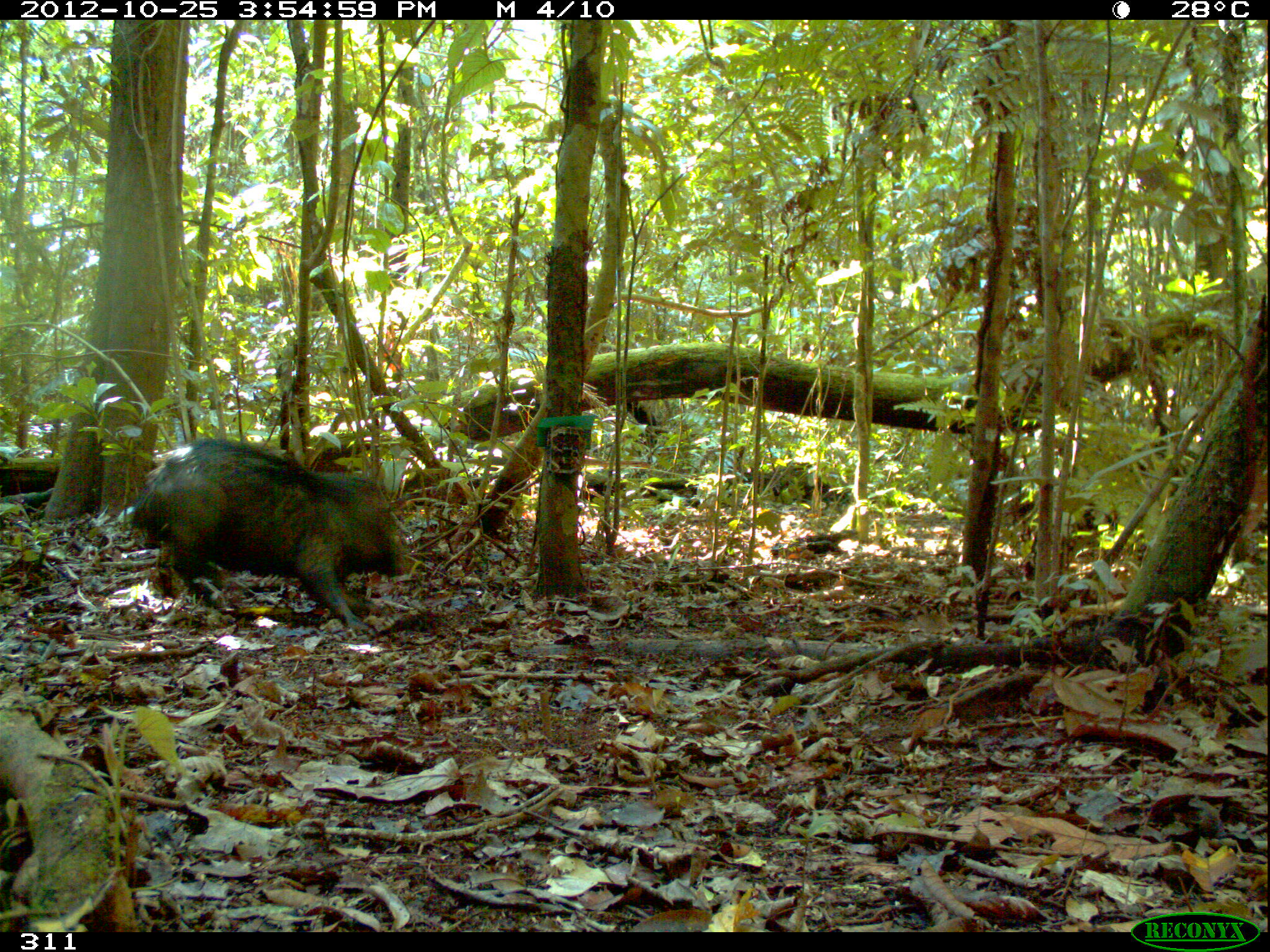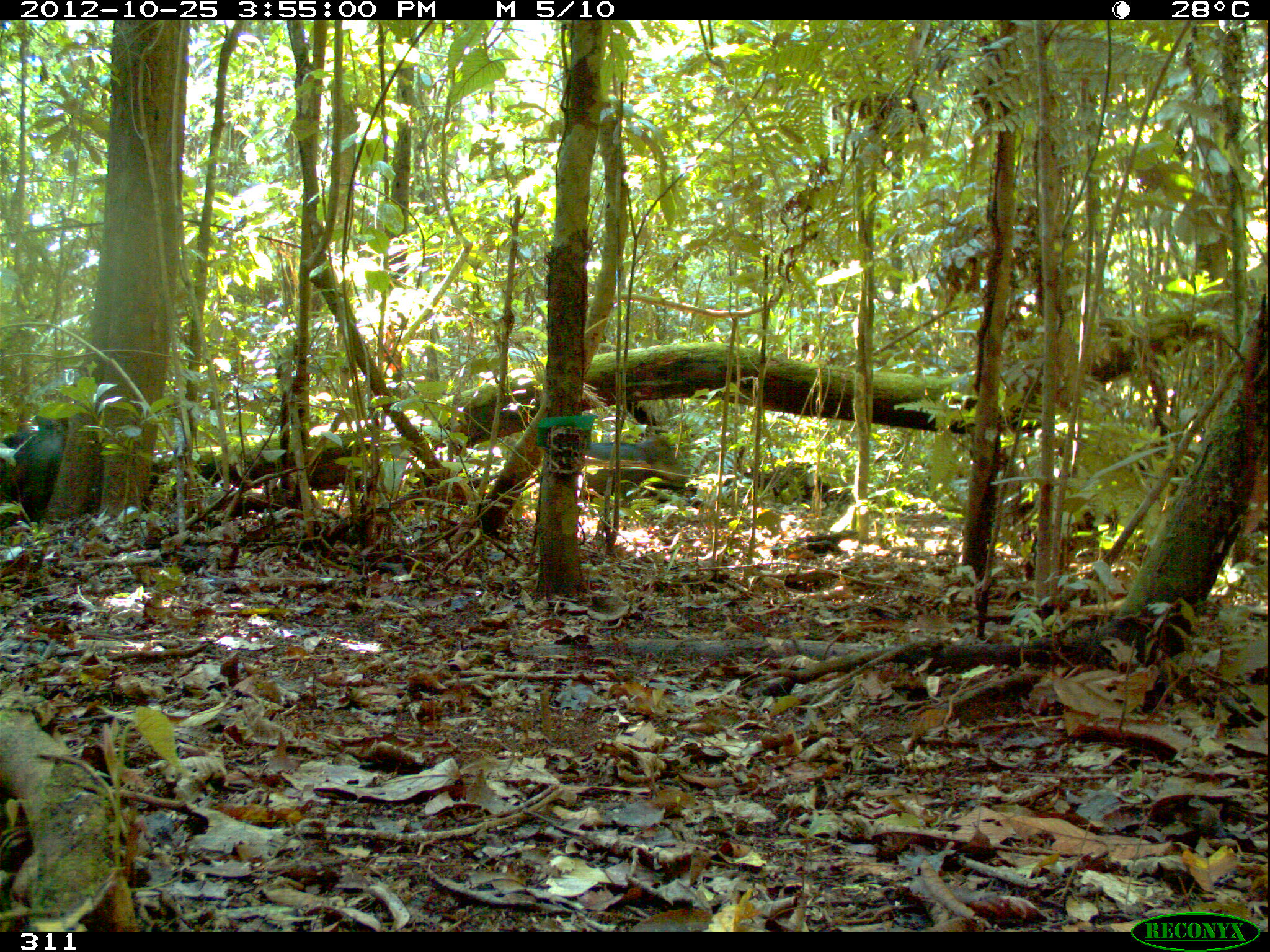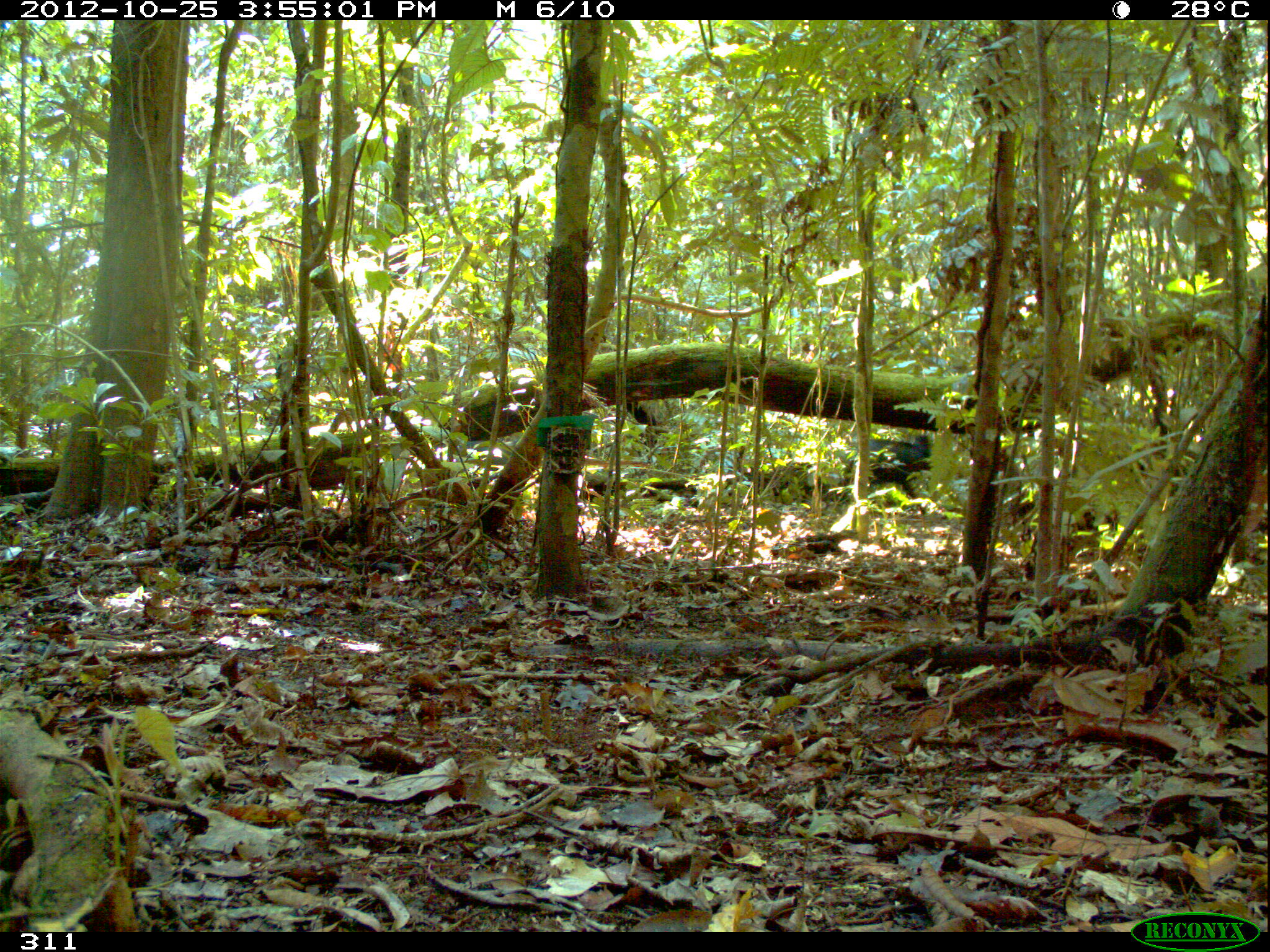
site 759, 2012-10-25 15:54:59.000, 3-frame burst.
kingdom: Animalia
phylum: Chordata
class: Mammalia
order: Artiodactyla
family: Tayassuidae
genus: Tayassu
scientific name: Tayassu pecari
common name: white-lipped peccary